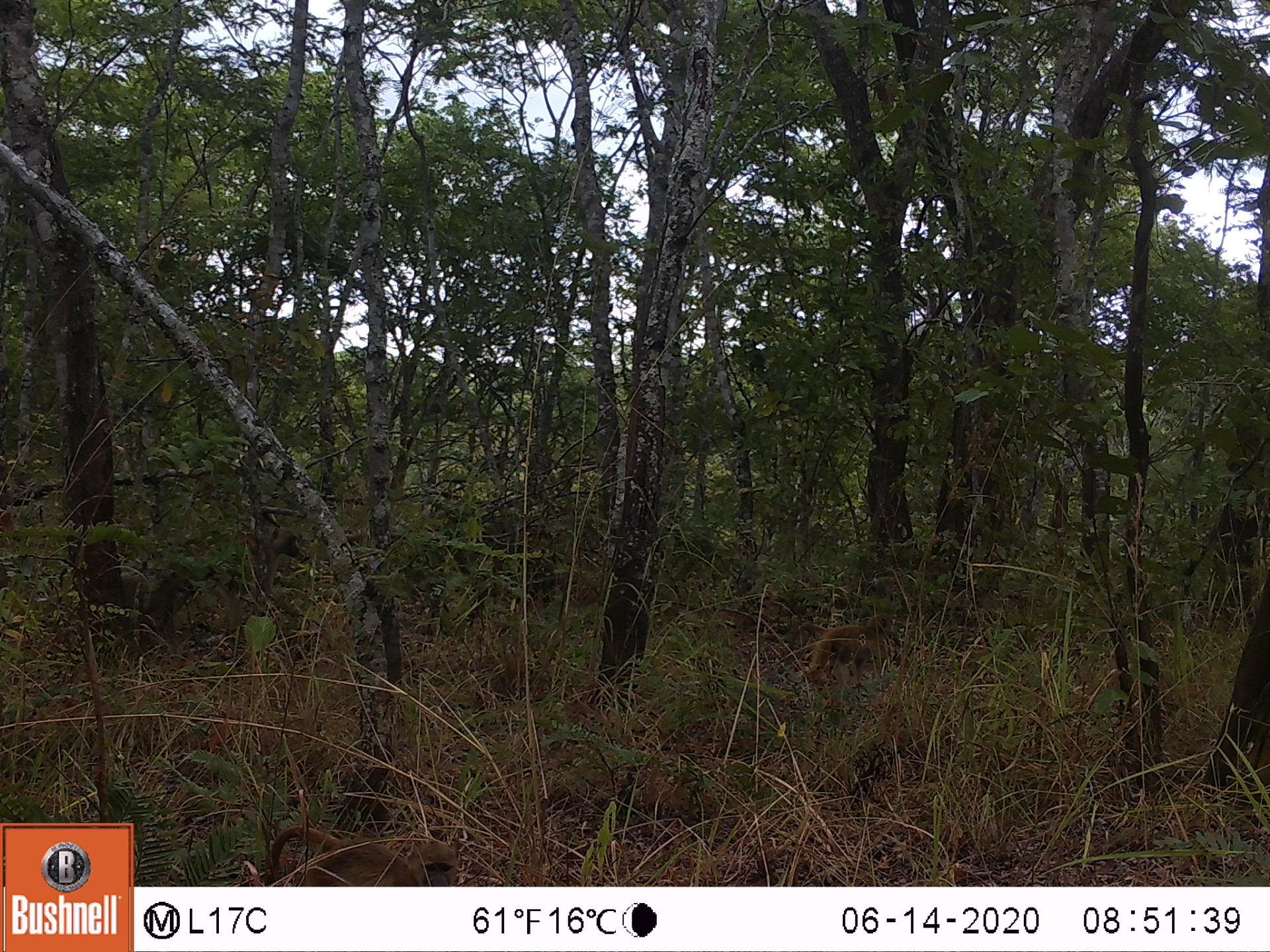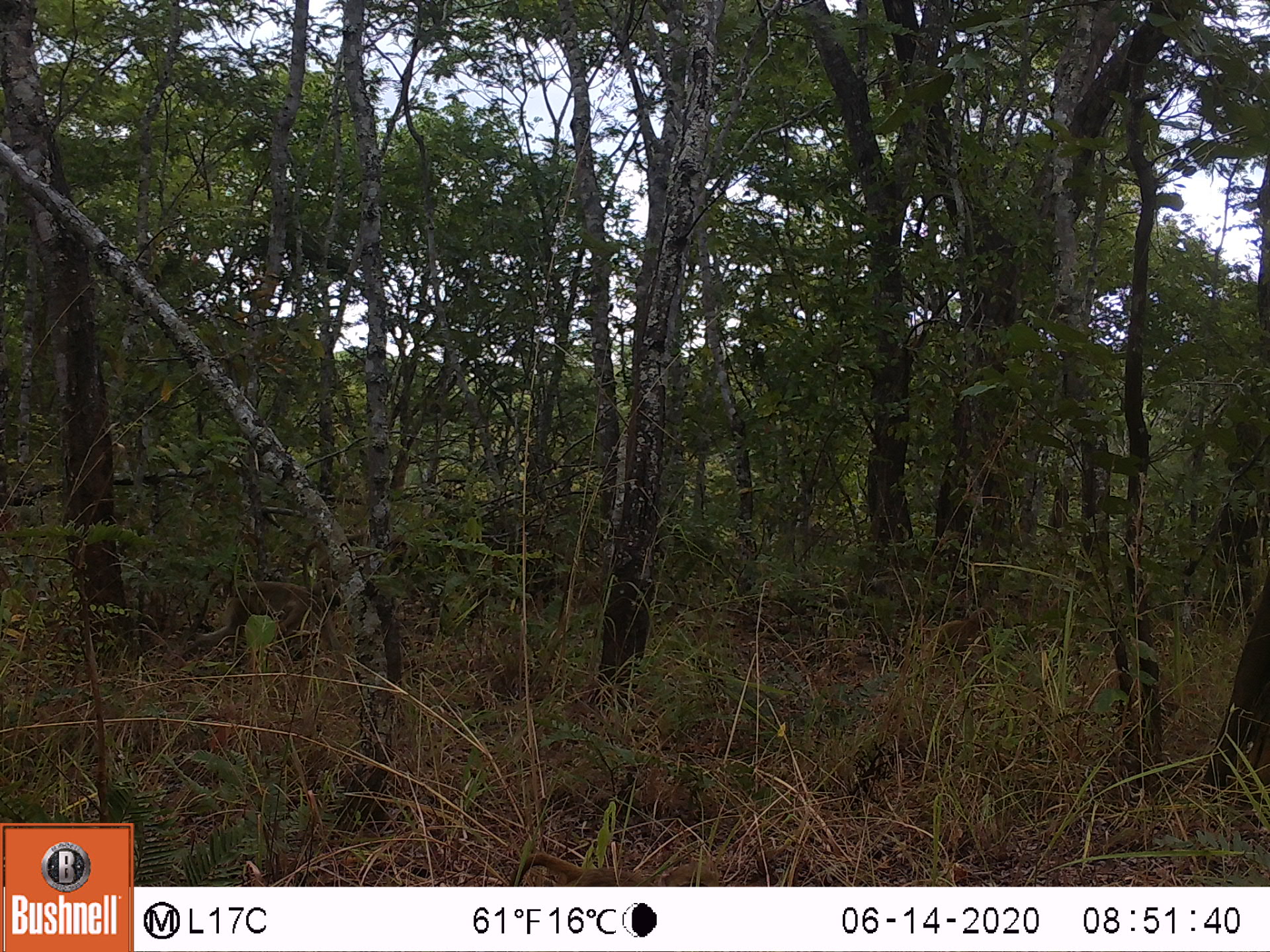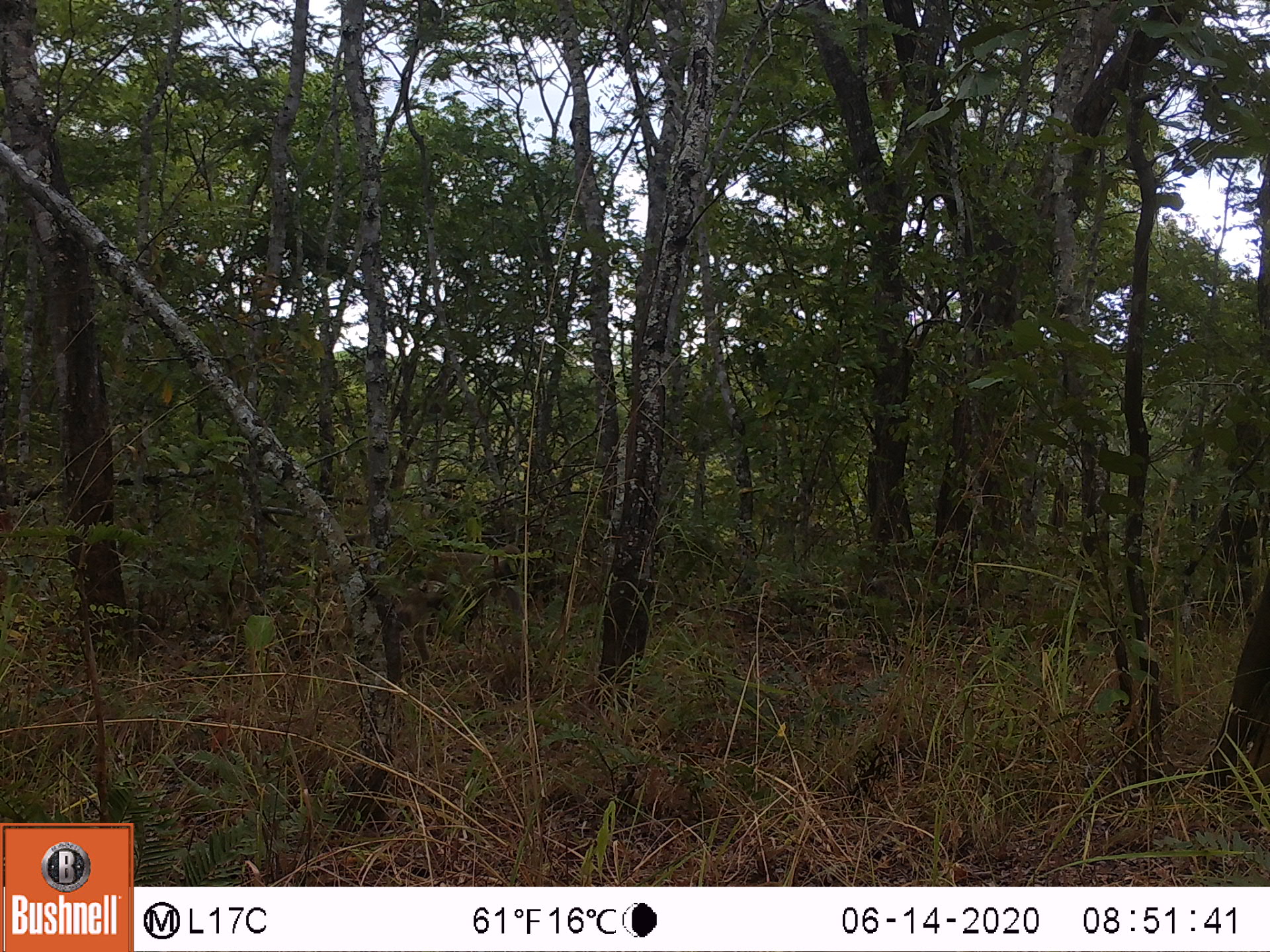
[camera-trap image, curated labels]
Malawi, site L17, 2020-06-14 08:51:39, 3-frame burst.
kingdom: Animalia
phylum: Chordata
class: Mammalia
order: Primates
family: Cercopithecidae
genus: Papio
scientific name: Papio cynocephalus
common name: yellow baboon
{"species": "yellow baboon (Papio cynocephalus)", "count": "2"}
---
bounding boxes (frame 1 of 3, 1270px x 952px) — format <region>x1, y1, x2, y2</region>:
yellow baboon: <region>131, 524, 307, 645</region>; <region>777, 612, 900, 696</region>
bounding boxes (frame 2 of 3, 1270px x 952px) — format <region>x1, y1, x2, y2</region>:
yellow baboon: <region>173, 570, 343, 663</region>; <region>909, 603, 1000, 707</region>; <region>303, 522, 408, 583</region>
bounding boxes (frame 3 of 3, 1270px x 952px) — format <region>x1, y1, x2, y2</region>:
yellow baboon: <region>306, 571, 457, 671</region>; <region>393, 535, 526, 583</region>